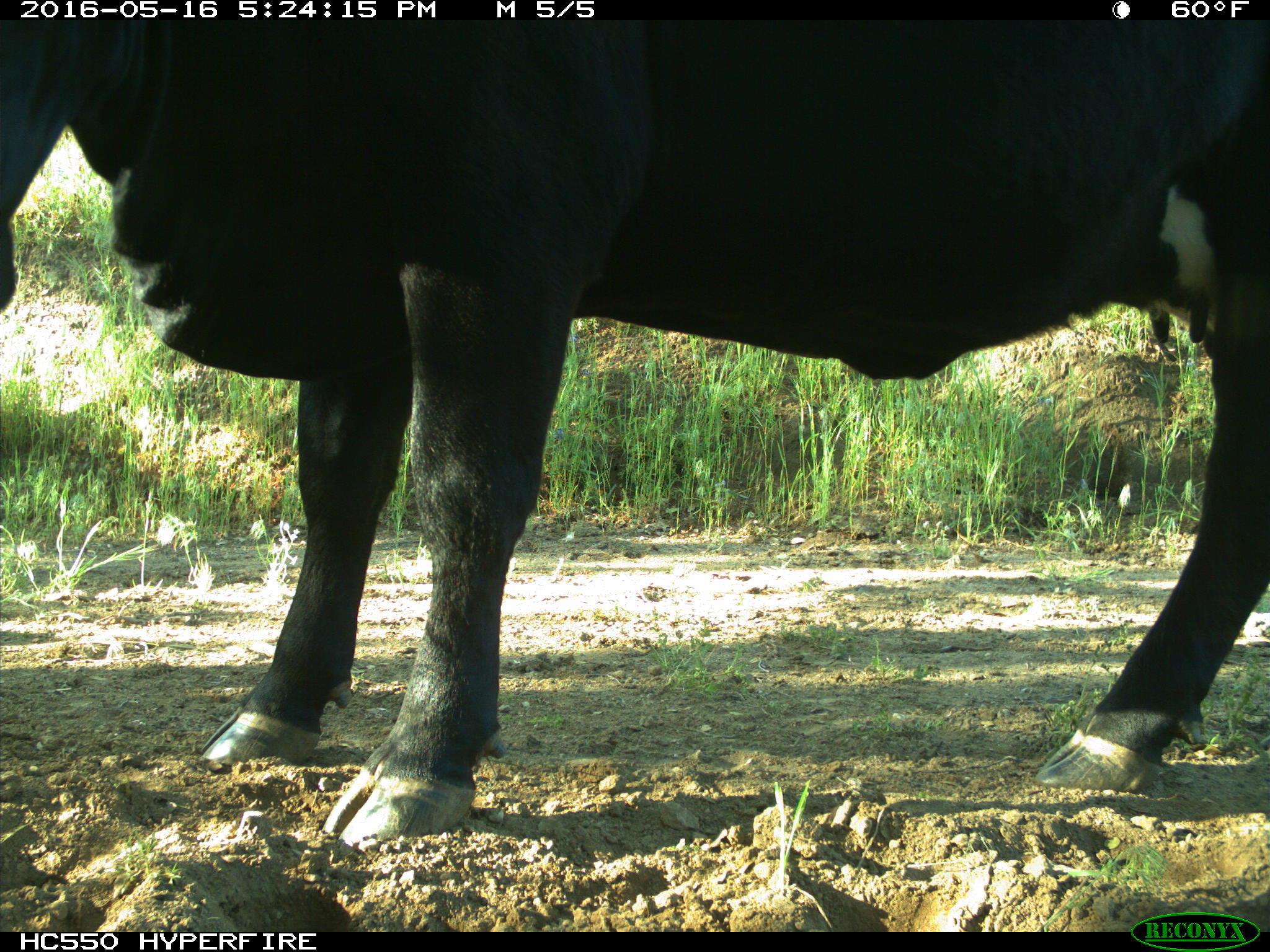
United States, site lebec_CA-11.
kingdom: Animalia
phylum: Chordata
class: Mammalia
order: Artiodactyla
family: Bovidae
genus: Bos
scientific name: Bos taurus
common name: domestic cow